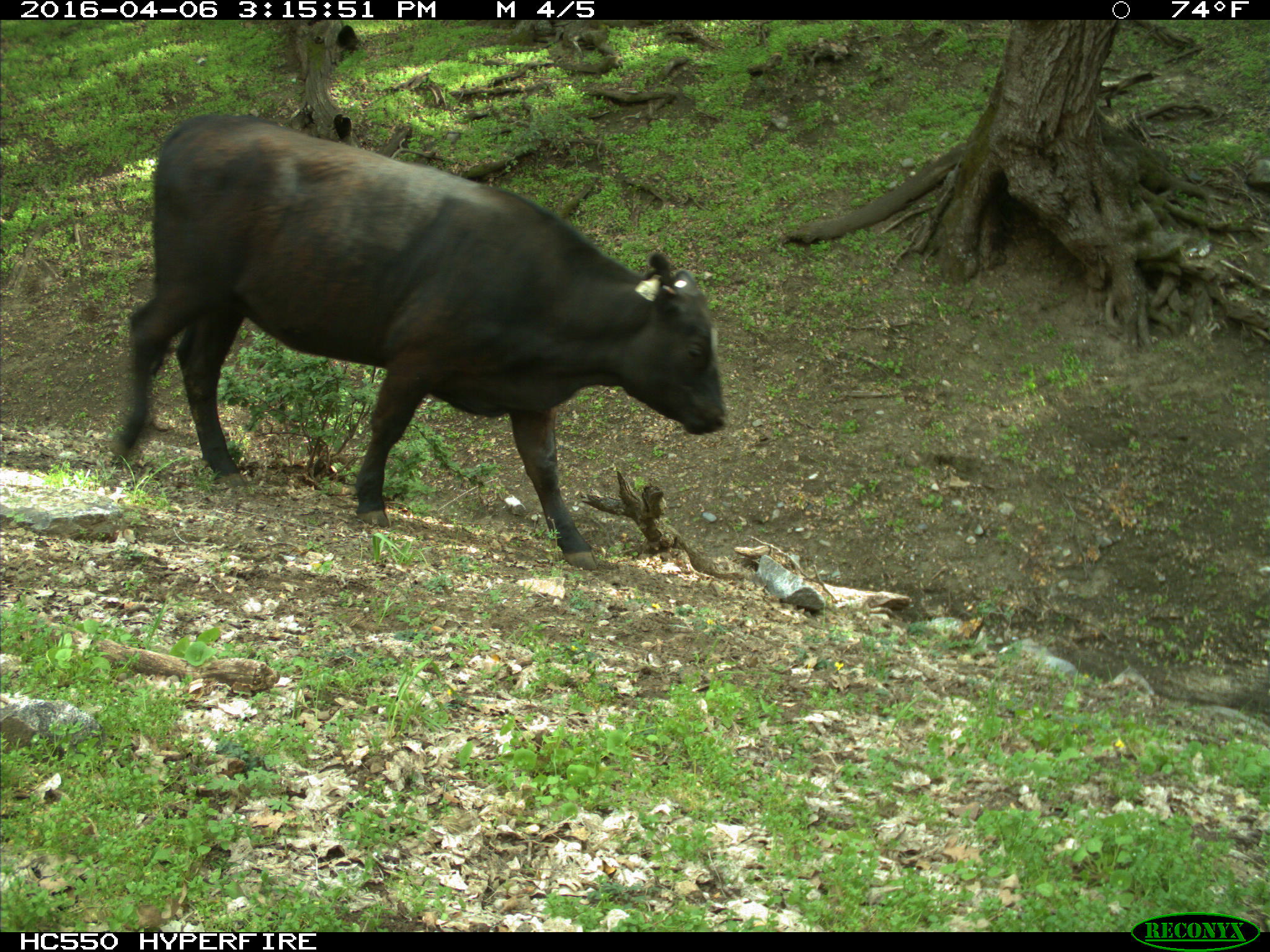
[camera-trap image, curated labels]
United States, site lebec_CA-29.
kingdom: Animalia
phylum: Chordata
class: Mammalia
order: Artiodactyla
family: Bovidae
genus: Bos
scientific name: Bos taurus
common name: domestic cow